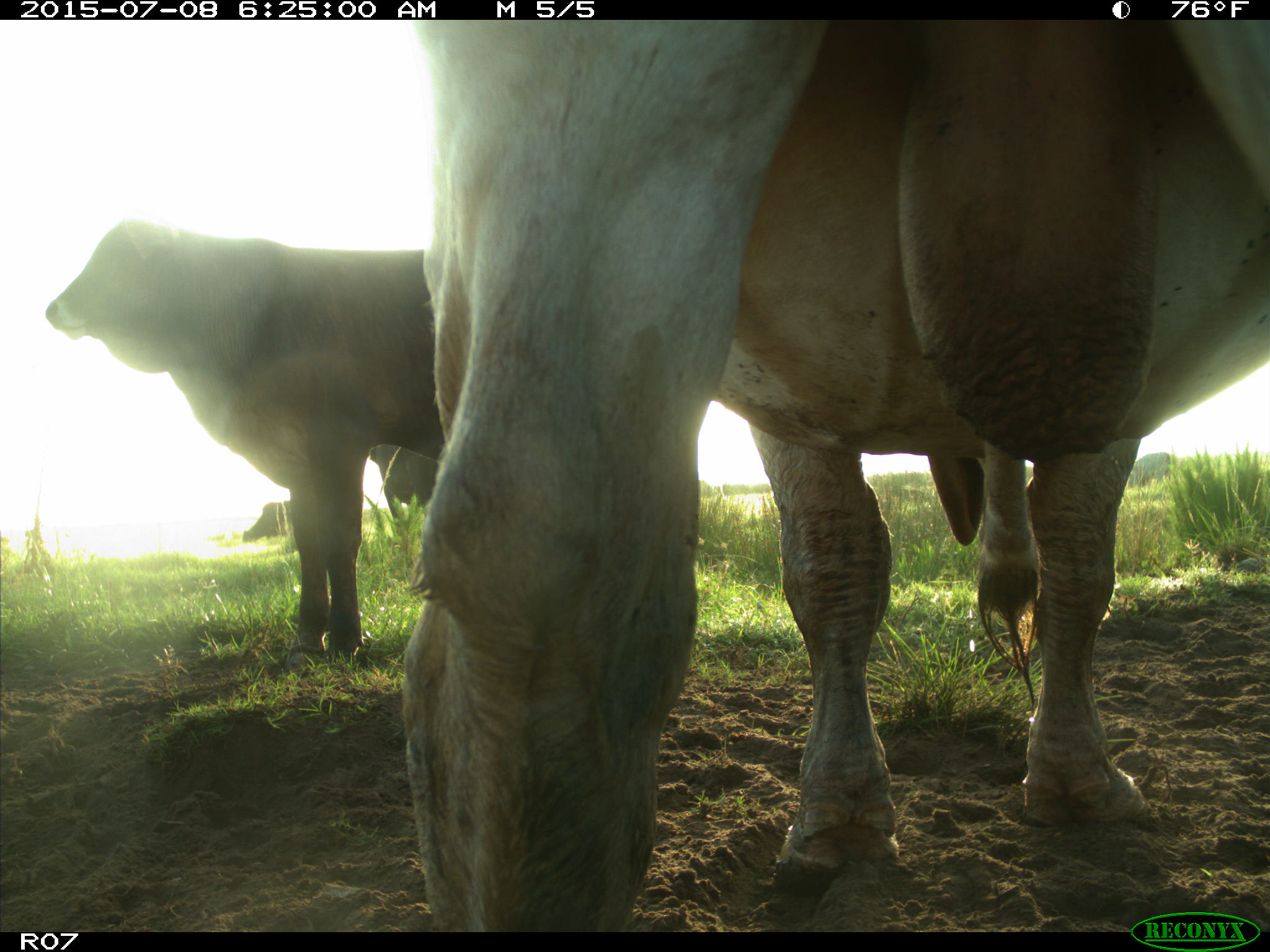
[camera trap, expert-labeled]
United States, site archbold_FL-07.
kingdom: Animalia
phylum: Chordata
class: Mammalia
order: Artiodactyla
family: Bovidae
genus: Bos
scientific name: Bos taurus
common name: domestic cow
Bos taurus (domestic cow).